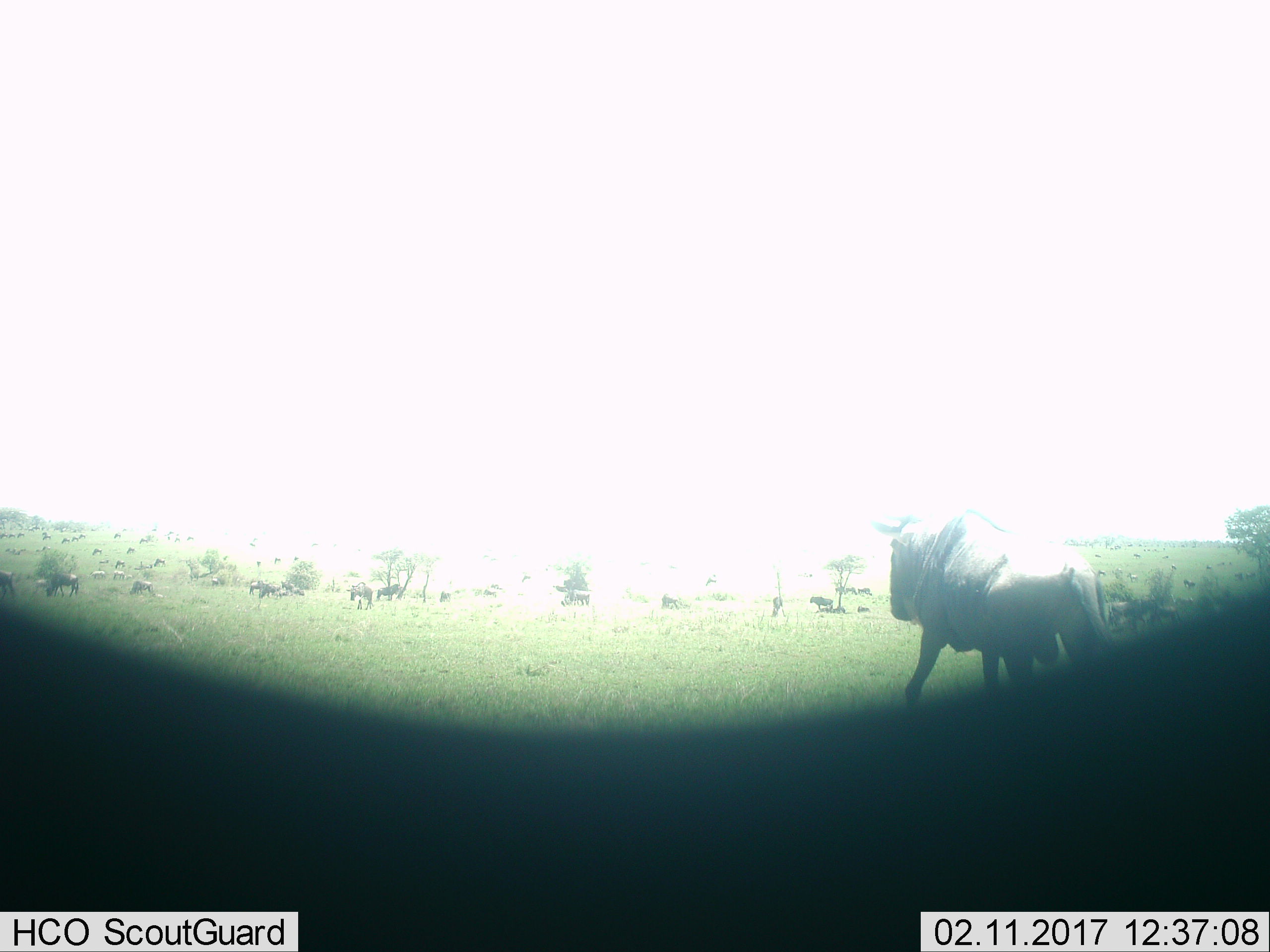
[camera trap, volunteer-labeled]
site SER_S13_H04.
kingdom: Animalia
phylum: Chordata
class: Mammalia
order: Artiodactyla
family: Bovidae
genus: Connochaetes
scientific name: Connochaetes taurinus taurinus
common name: blue wildebeest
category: wildebeestblue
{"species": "wildebeestblue (blue wildebeest) (Connochaetes taurinus taurinus)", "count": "11-50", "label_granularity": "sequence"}